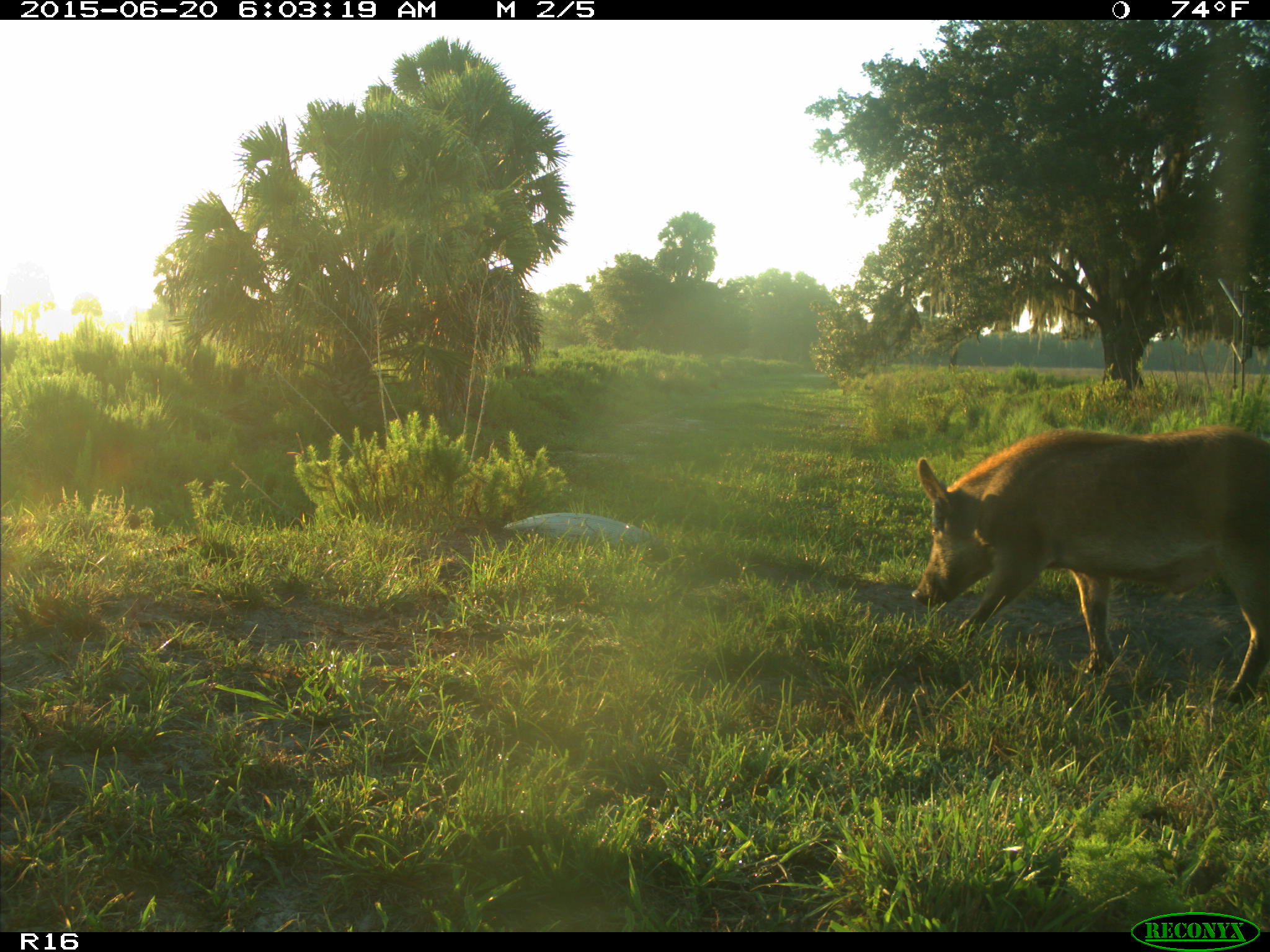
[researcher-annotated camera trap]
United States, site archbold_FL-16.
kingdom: Animalia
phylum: Chordata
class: Mammalia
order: Artiodactyla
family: Suidae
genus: Sus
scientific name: Sus scrofa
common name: wild boar